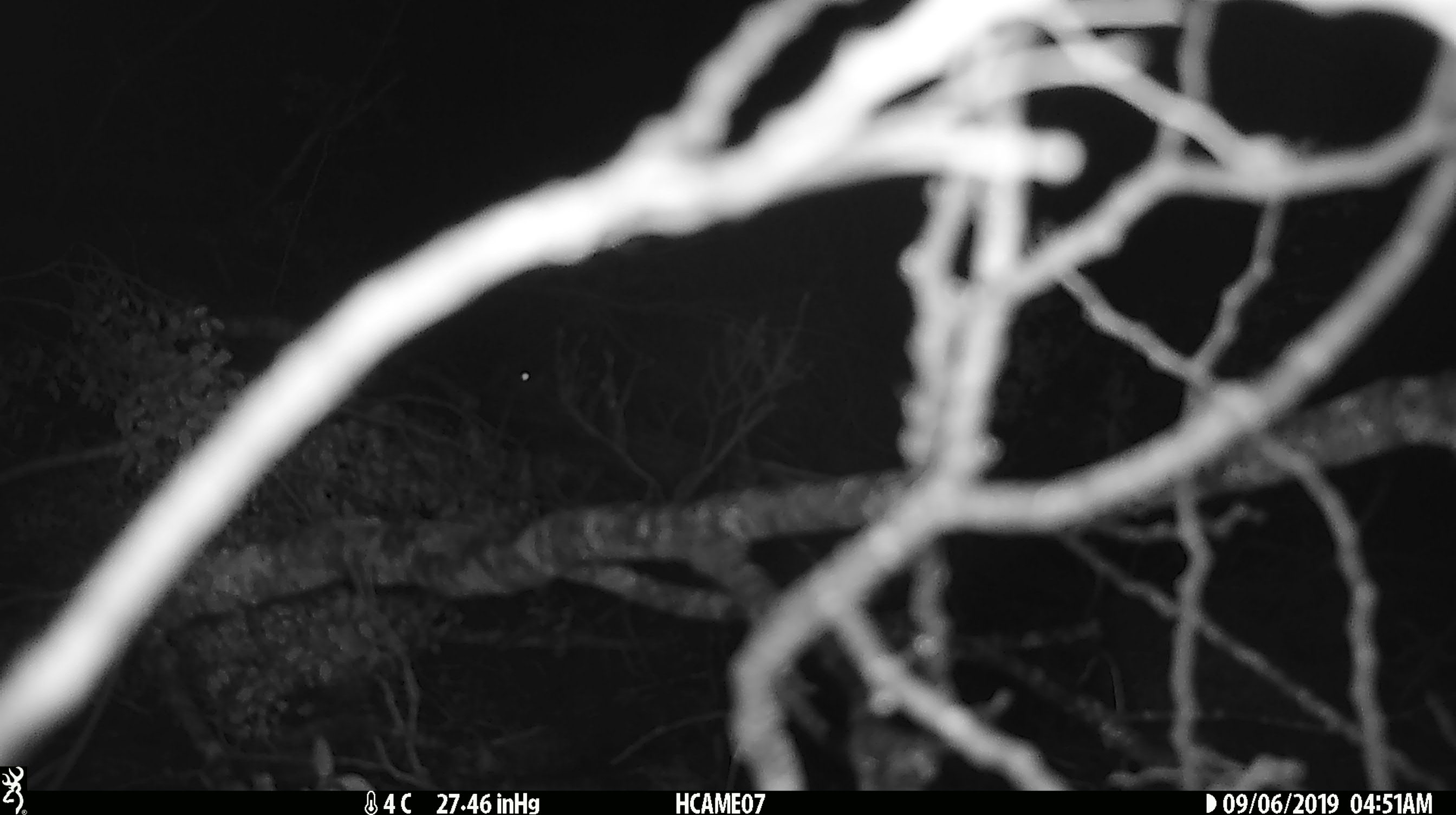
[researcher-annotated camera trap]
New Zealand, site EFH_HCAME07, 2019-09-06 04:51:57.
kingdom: Animalia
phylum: Chordata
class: Mammalia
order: Rodentia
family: Muridae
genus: Mus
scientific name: Mus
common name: mouse